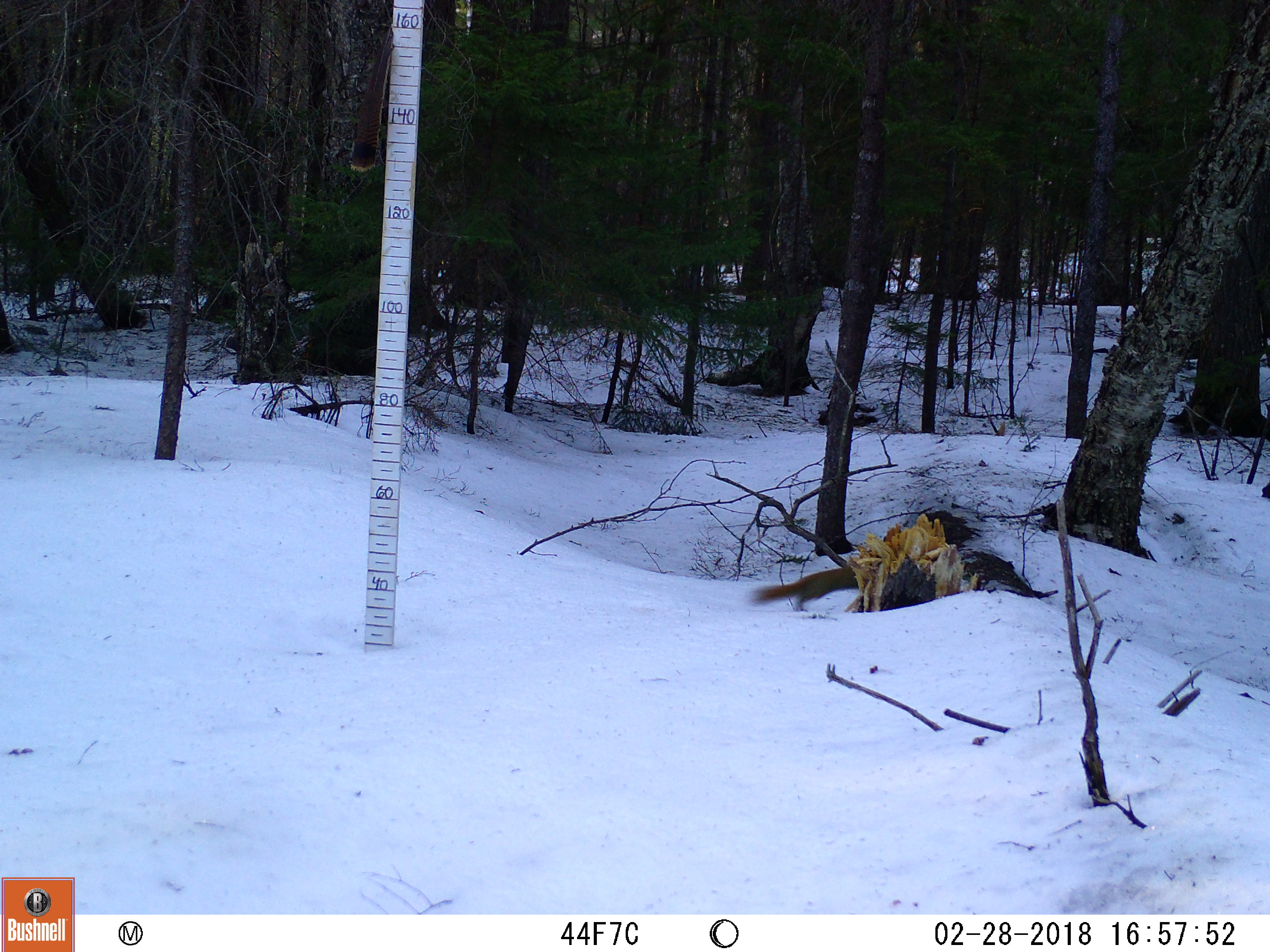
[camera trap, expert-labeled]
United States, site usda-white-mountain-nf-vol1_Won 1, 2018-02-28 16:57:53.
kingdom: Animalia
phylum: Chordata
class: Mammalia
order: Rodentia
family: Sciuridae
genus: Tamiasciurus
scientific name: Tamiasciurus hudsonicus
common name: red squirrel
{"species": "red squirrel (Tamiasciurus hudsonicus)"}